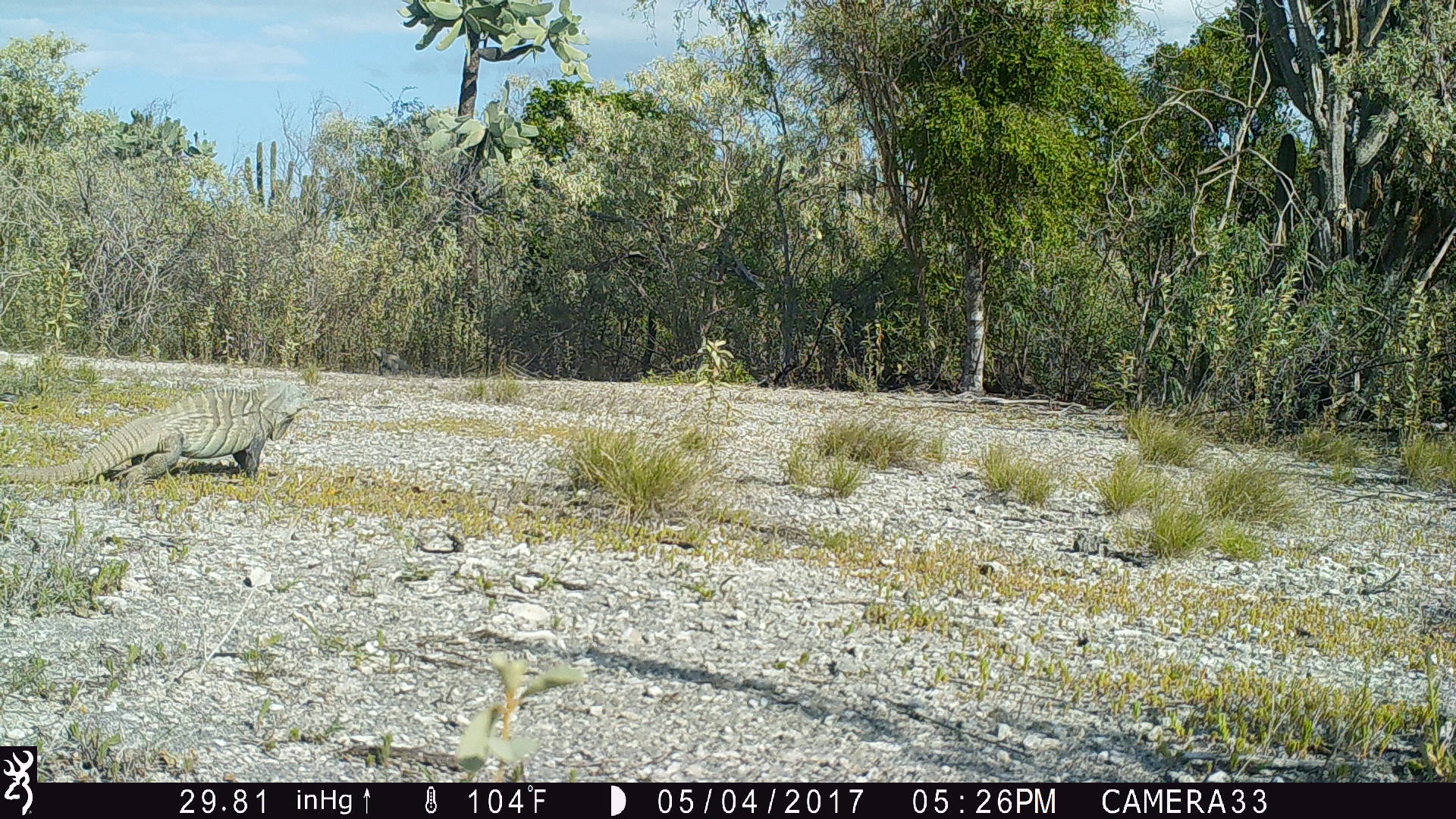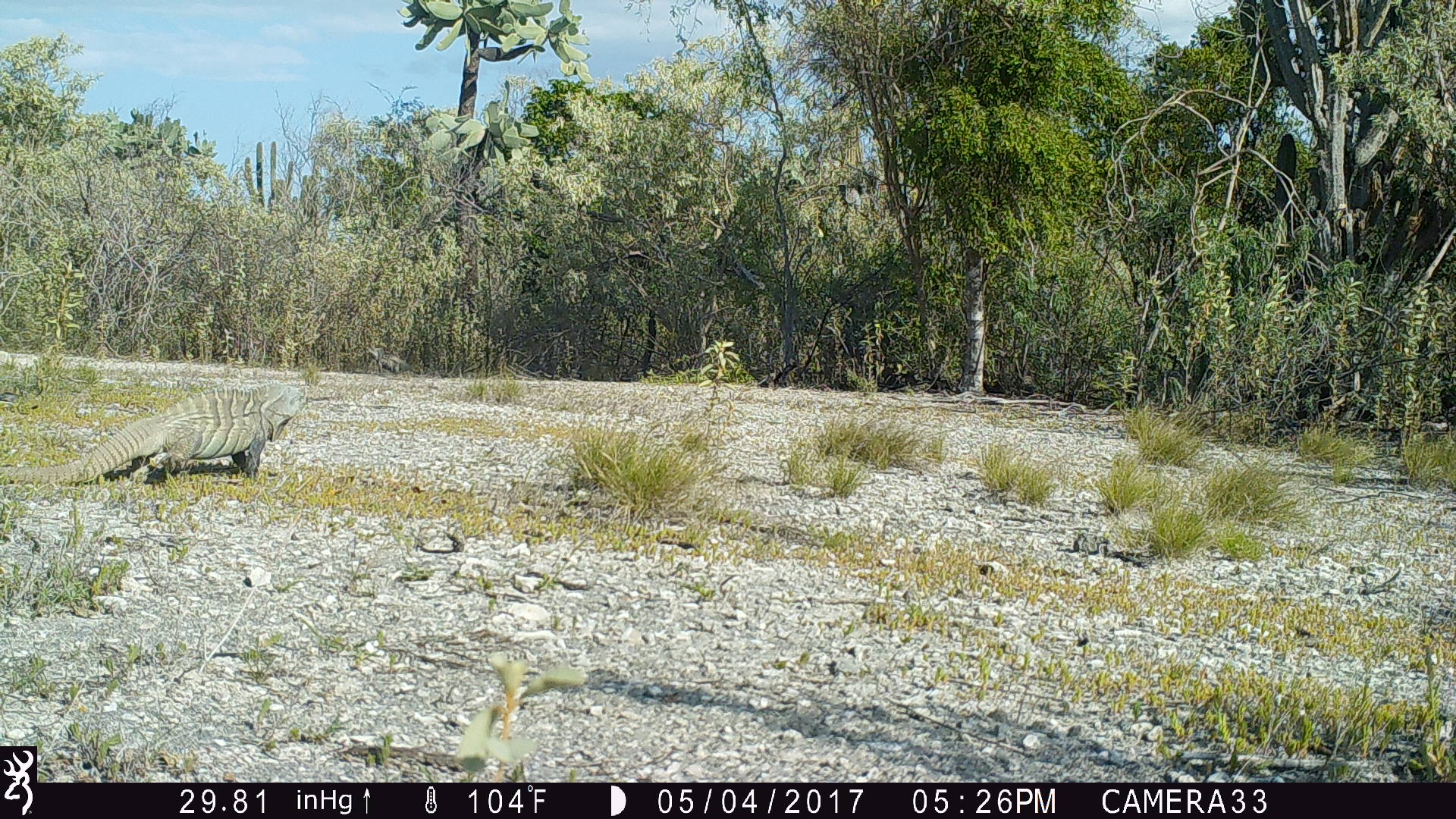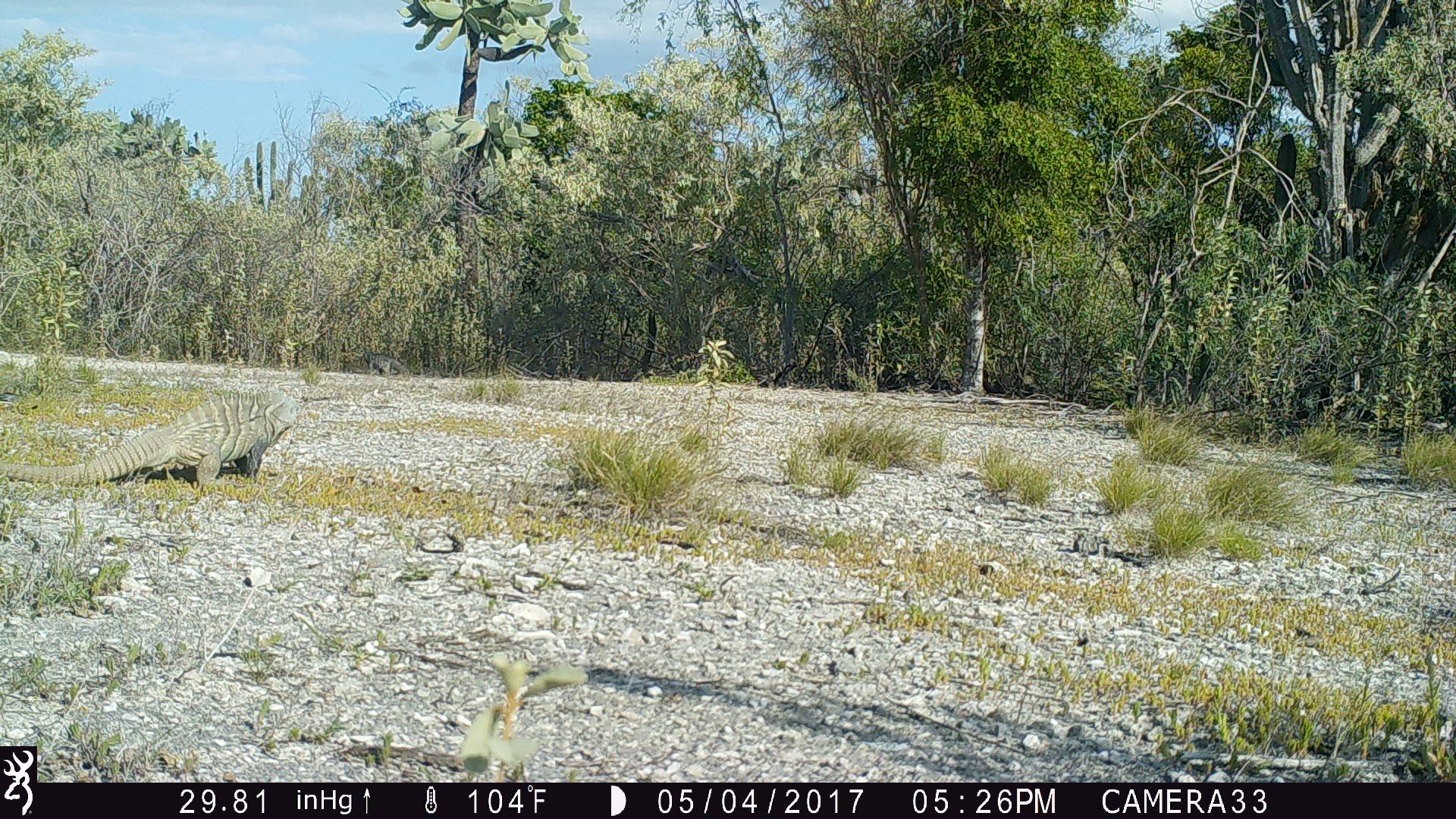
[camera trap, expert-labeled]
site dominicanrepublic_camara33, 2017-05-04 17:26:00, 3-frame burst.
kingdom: Animalia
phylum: Chordata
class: Reptilia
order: Squamata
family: Iguanidae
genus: Iguana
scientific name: Iguana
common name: typical iguanas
Iguana (typical iguanas).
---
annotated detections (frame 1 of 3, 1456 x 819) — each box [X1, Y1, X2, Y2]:
iguana: [3, 388, 312, 489]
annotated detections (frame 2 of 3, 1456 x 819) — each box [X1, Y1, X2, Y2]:
iguana: [14, 387, 304, 488]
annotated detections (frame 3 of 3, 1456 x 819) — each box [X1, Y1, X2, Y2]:
iguana: [3, 391, 304, 493]; [363, 349, 407, 375]